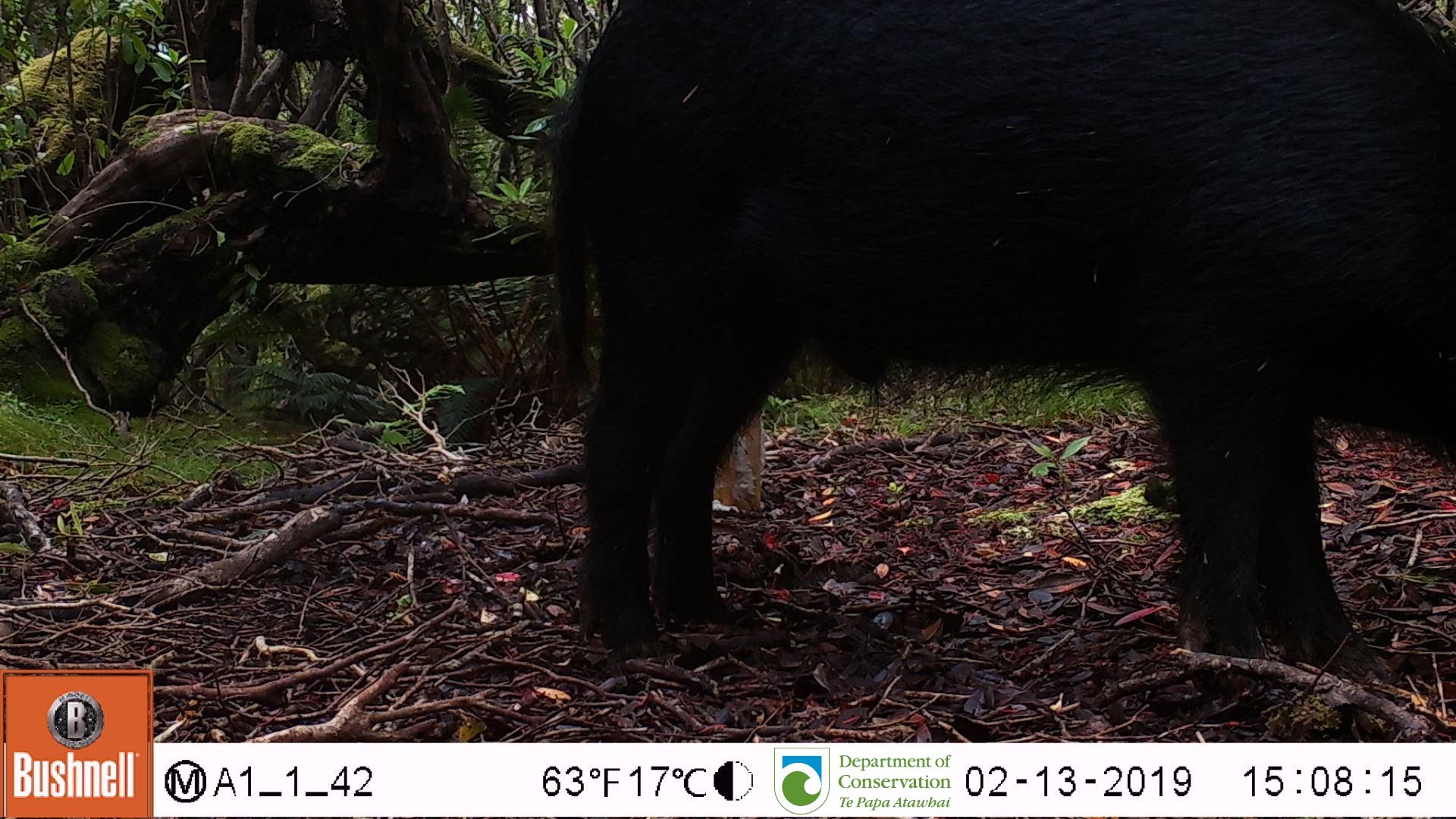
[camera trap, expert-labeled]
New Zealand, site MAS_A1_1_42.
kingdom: Animalia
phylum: Chordata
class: Mammalia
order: Artiodactyla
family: Suidae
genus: Sus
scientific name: Sus scrofa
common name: pig